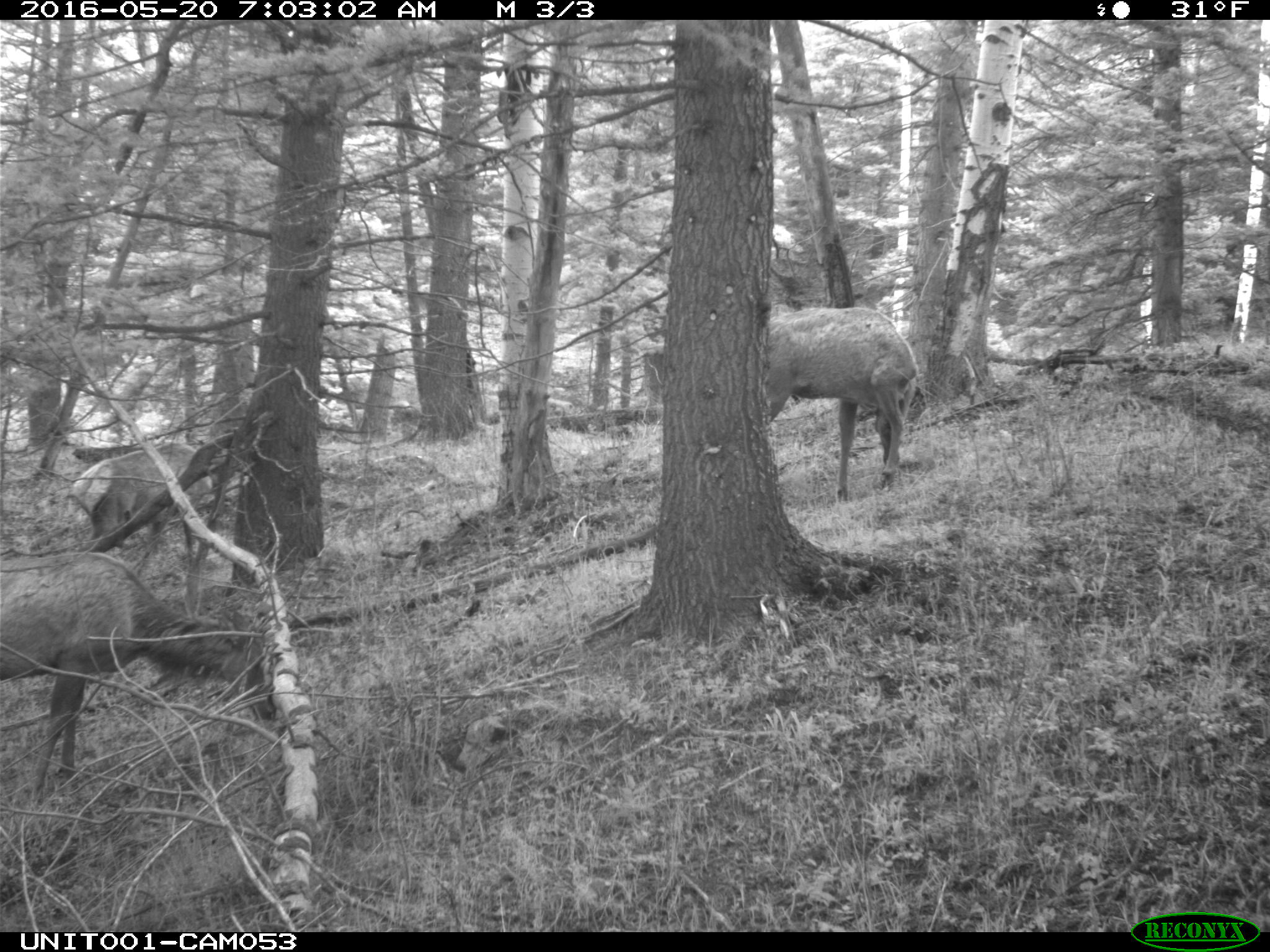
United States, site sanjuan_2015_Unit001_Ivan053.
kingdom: Animalia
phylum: Chordata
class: Mammalia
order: Artiodactyla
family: Cervidae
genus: Cervus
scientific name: Cervus elaphus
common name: red deer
Cervus elaphus (red deer).